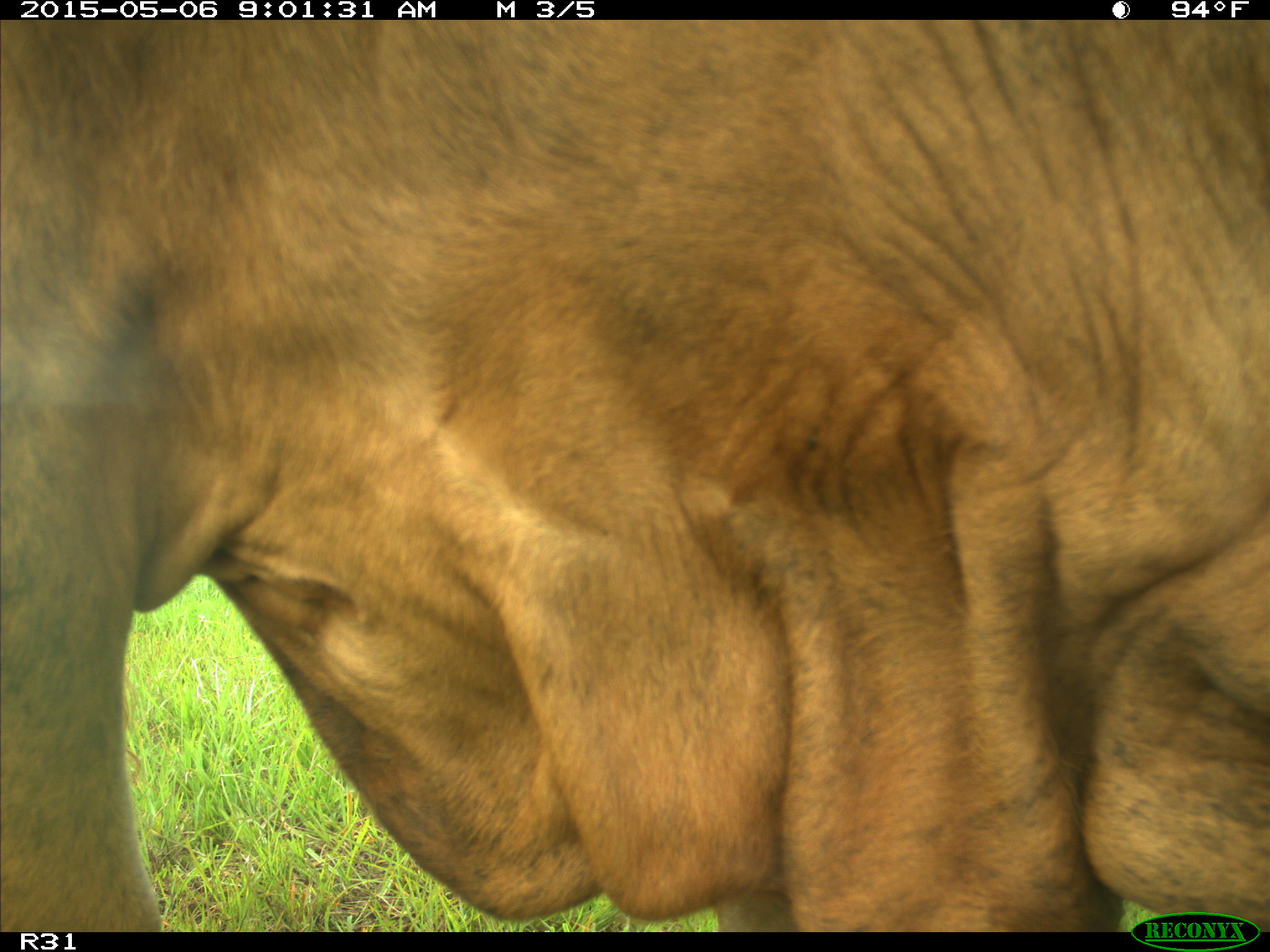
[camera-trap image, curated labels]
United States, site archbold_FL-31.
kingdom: Animalia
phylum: Chordata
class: Mammalia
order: Artiodactyla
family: Bovidae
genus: Bos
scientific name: Bos taurus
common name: domestic cow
Bos taurus (domestic cow).